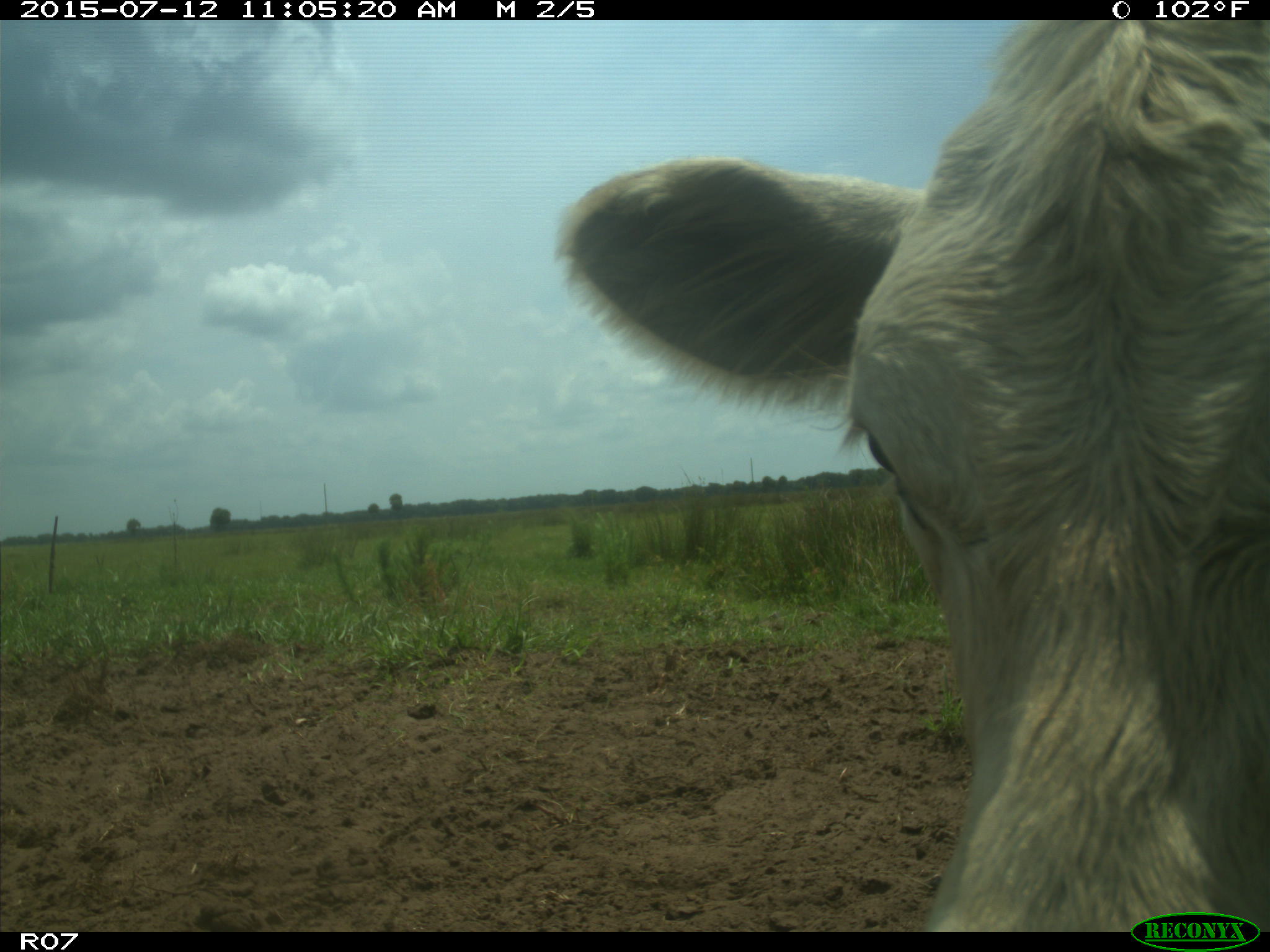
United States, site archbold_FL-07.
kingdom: Animalia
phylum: Chordata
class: Mammalia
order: Artiodactyla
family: Bovidae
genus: Bos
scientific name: Bos taurus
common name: domestic cow